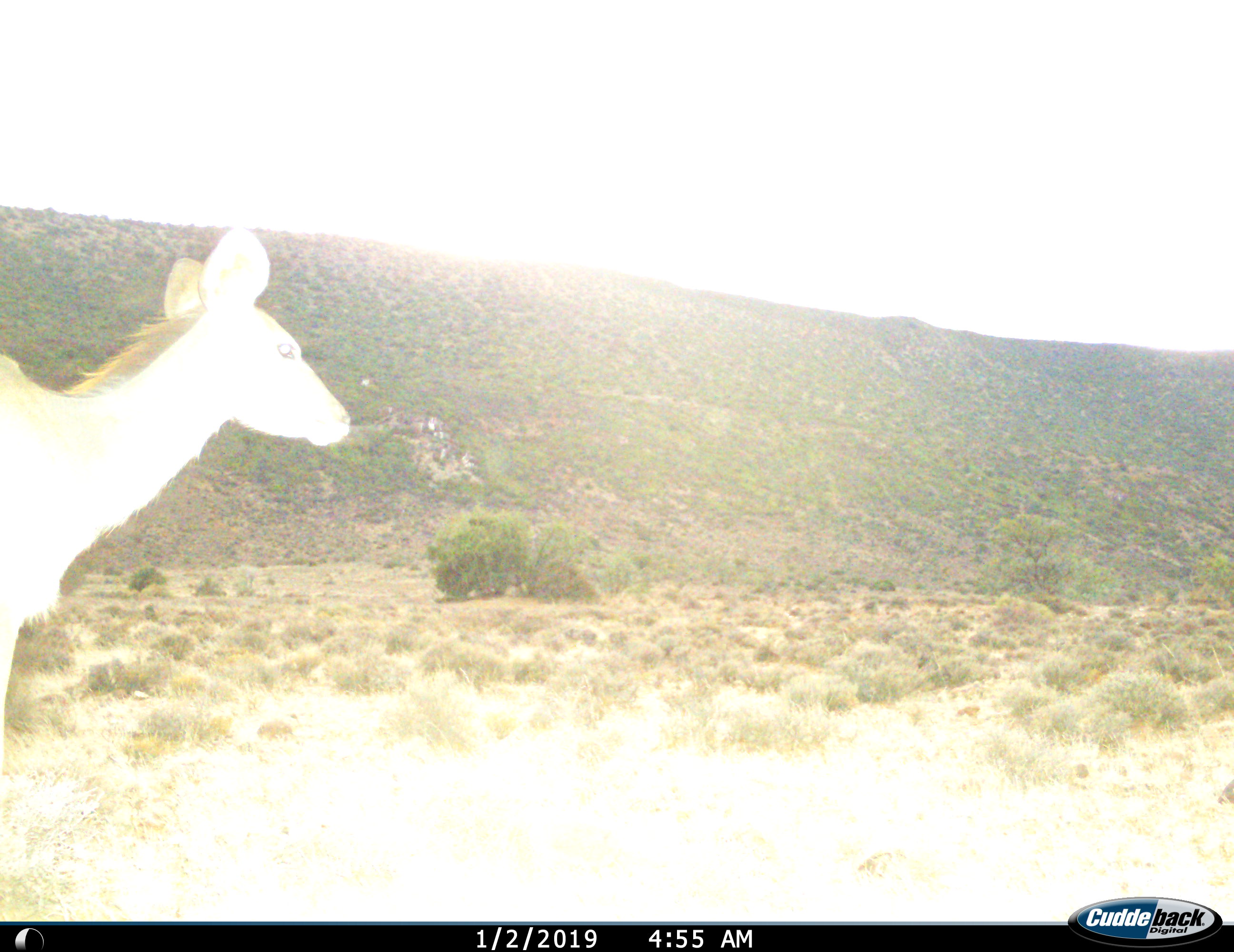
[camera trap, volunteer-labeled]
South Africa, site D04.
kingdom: Animalia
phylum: Chordata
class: Mammalia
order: Artiodactyla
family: Bovidae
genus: Tragelaphus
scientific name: Tragelaphus strepsiceros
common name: greater kudu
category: kudu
Kudu (greater kudu) (Tragelaphus strepsiceros), count 1. Behavior (volunteer vote fractions): standing 38%, resting 0%, moving 62%, interacting 0%. Young present (vote fraction): 0%. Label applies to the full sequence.